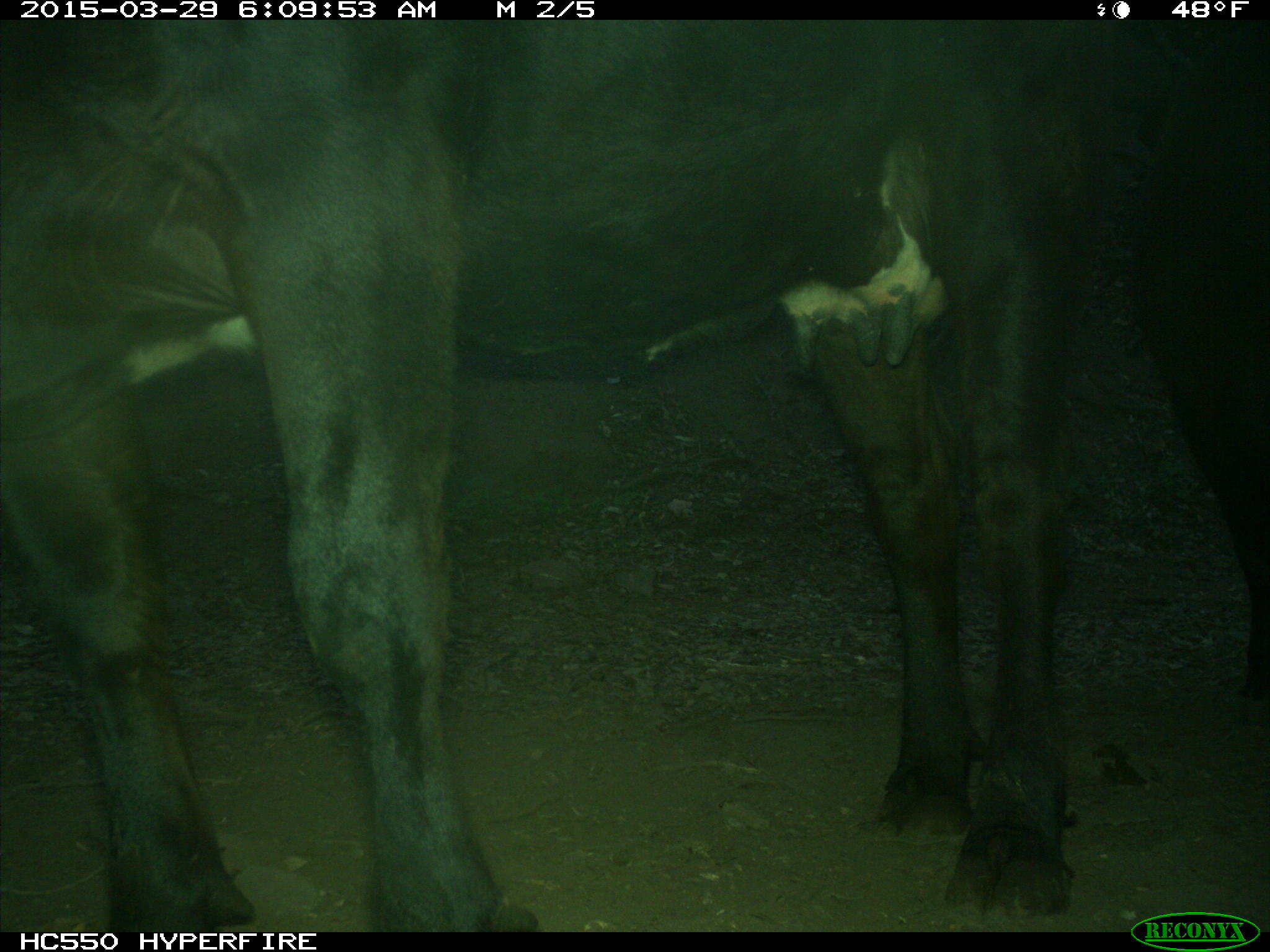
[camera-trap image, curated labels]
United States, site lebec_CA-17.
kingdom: Animalia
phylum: Chordata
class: Mammalia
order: Artiodactyla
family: Bovidae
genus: Bos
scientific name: Bos taurus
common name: domestic cow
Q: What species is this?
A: Bos taurus (domestic cow).